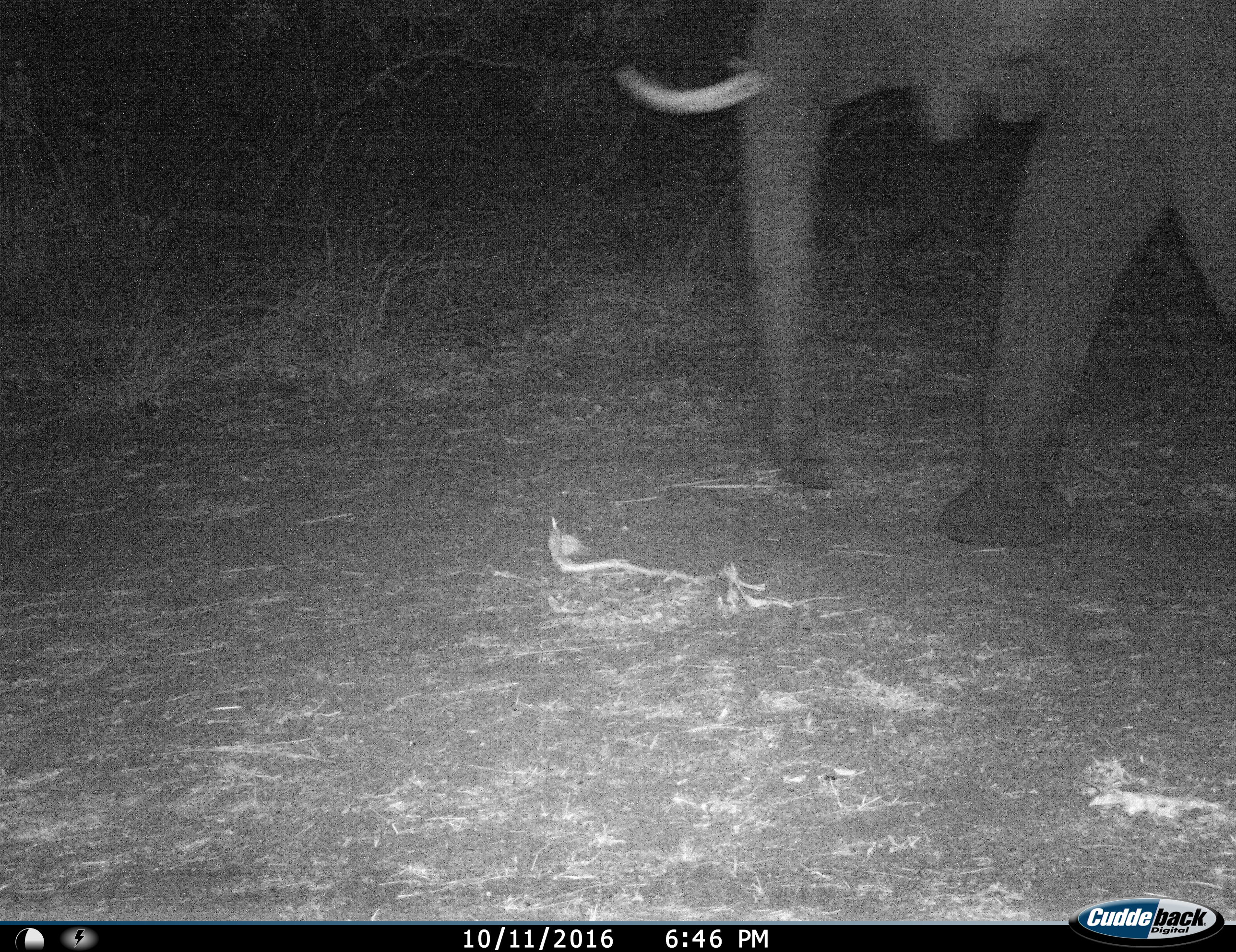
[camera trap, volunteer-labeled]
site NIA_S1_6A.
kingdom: Animalia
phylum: Chordata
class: Mammalia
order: Proboscidea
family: Elephantidae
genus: Loxodonta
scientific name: Loxodonta africana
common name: african bush elephant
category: elephant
Elephant (african bush elephant) (Loxodonta africana), count 1. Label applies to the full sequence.